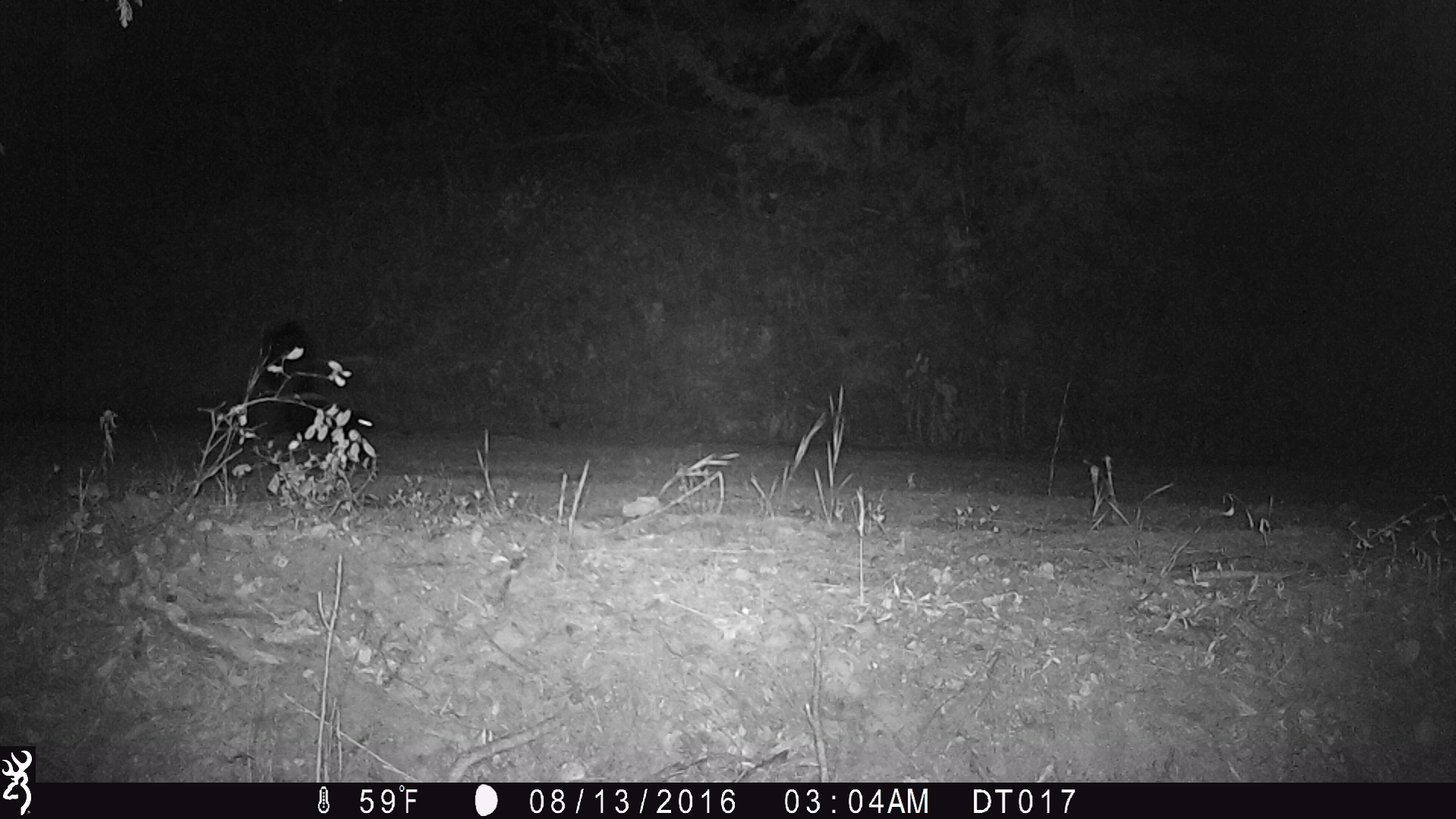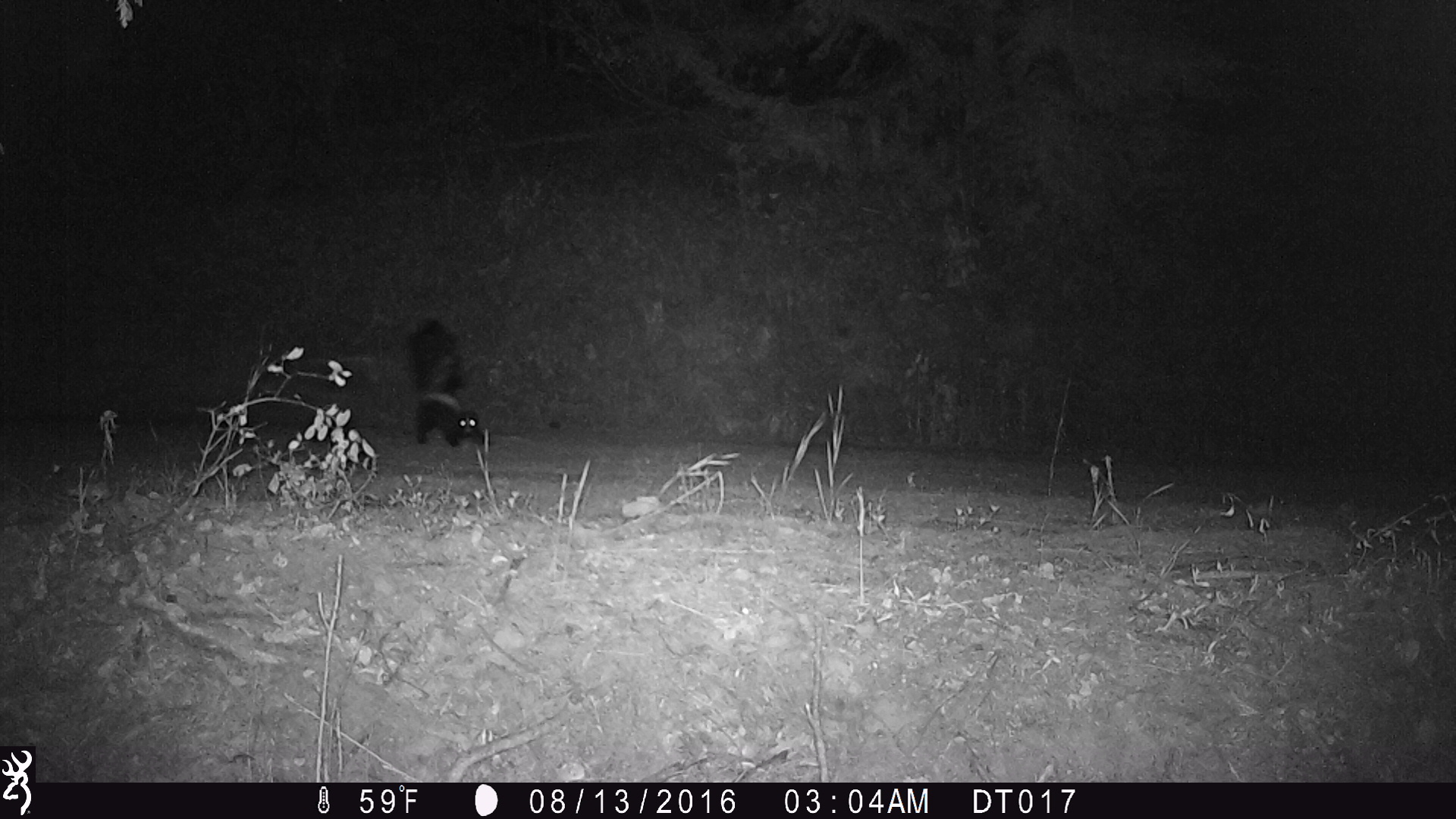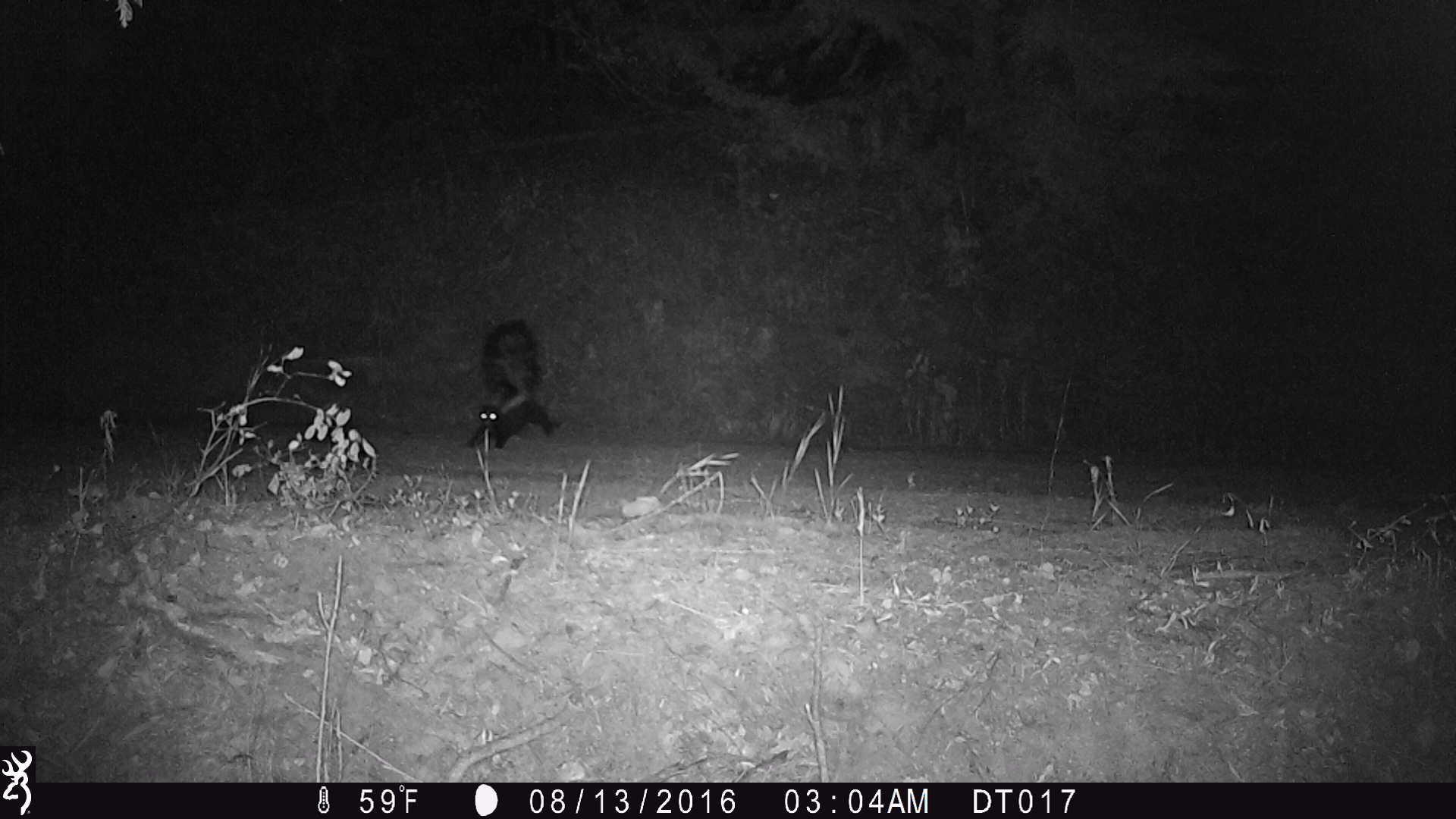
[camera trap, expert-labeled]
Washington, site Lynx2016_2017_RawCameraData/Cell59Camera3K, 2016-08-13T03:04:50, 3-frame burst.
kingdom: Animalia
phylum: Chordata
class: Mammalia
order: Carnivora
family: Mephitidae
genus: Mephitis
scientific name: Mephitis mephitis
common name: striped skunk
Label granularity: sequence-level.